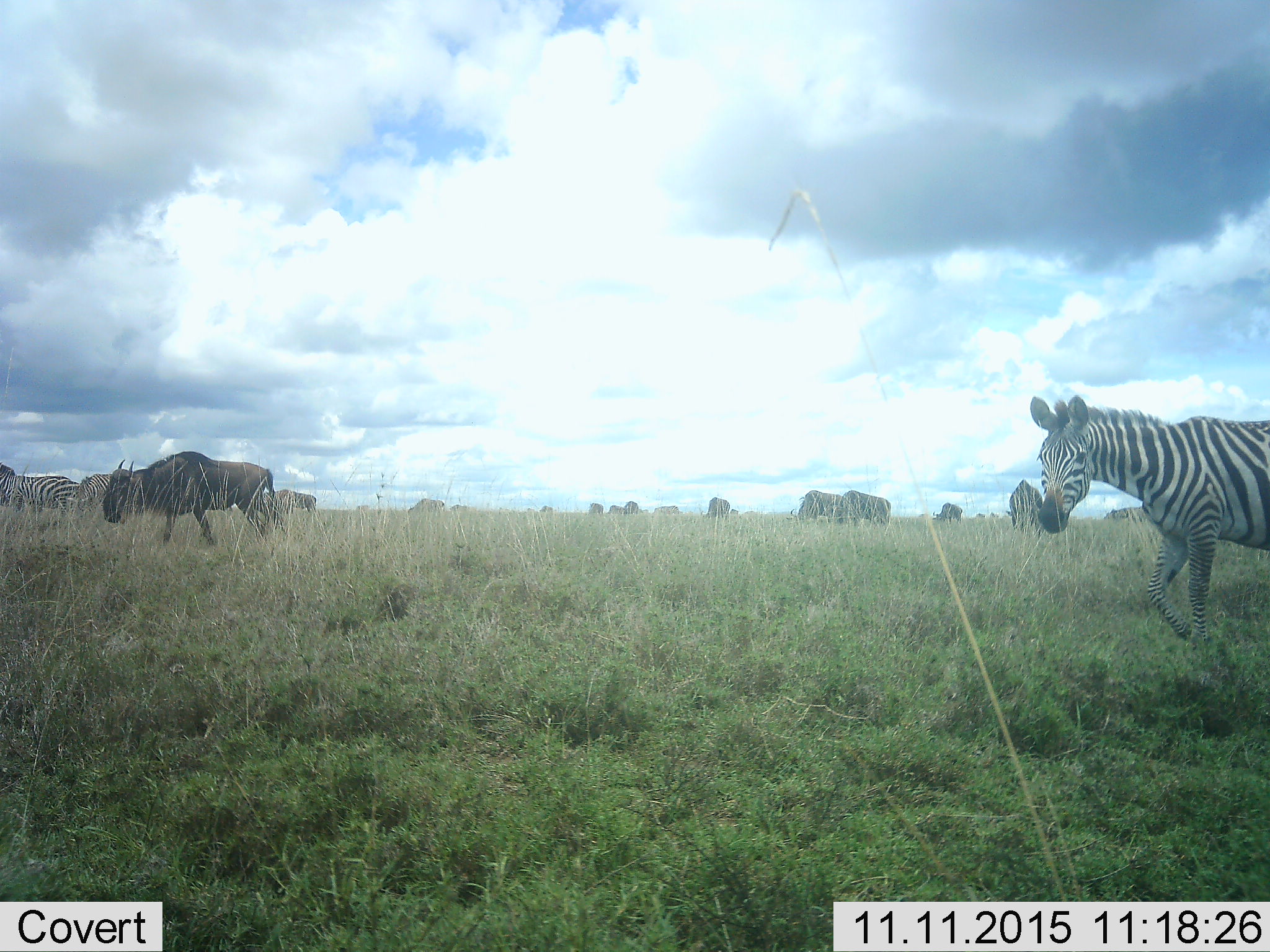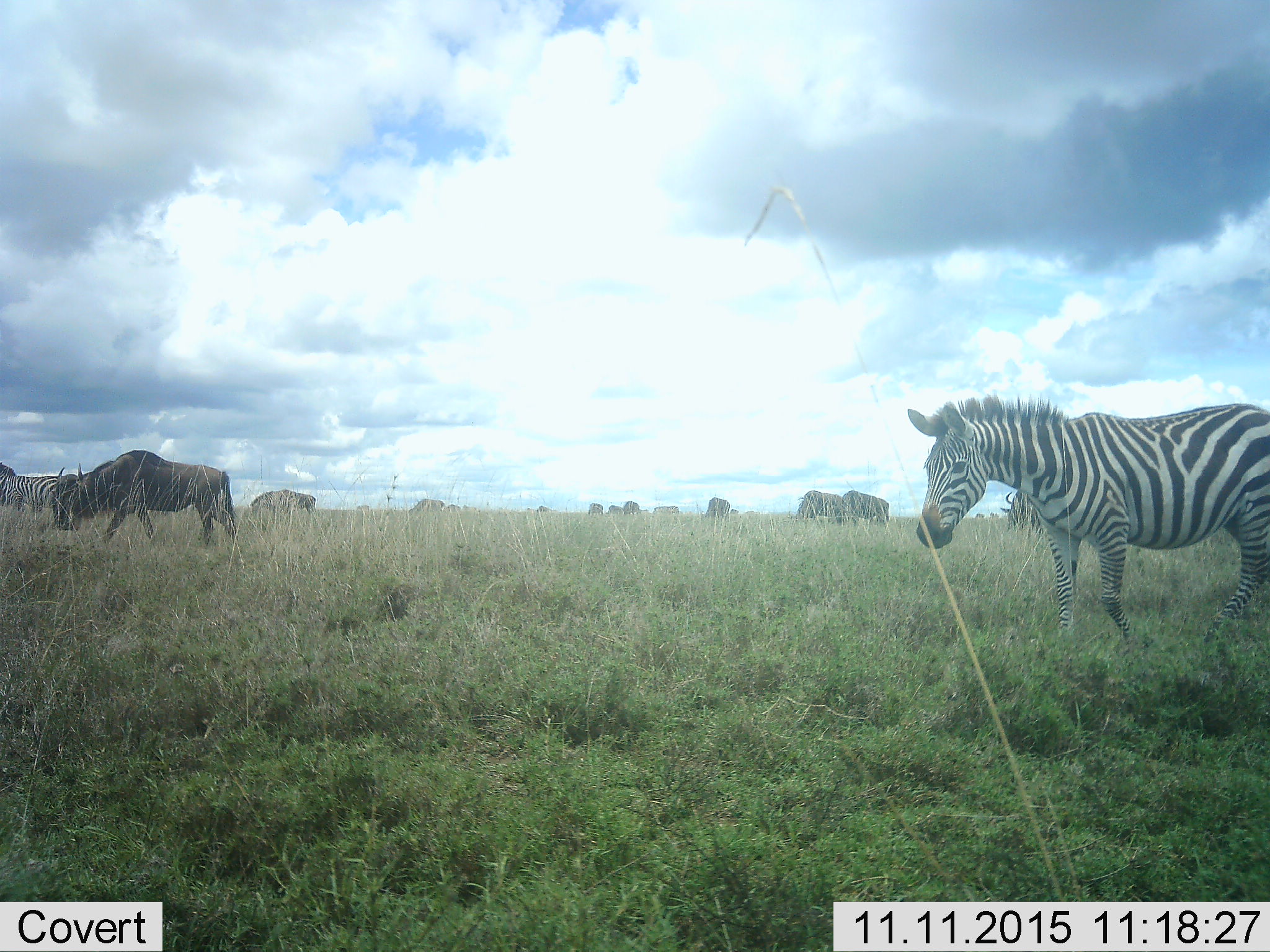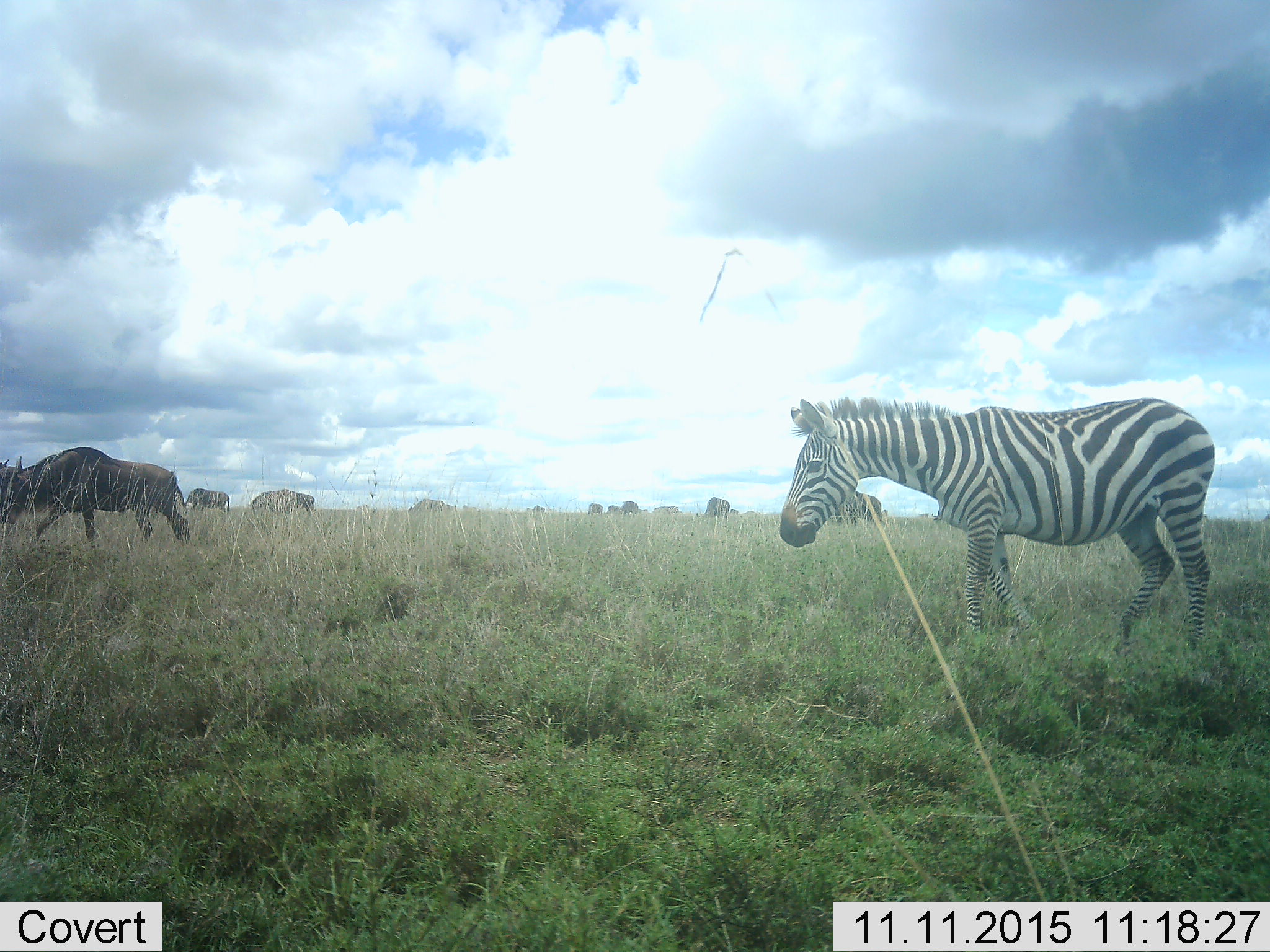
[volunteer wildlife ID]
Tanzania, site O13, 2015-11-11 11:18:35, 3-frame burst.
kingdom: Animalia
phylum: Chordata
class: Mammalia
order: Artiodactyla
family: Bovidae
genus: Connochaetes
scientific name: Connochaetes taurinus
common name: blue wildebeest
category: wildebeest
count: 11-50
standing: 86%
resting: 0%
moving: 57%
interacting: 14%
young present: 14%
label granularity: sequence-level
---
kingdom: Animalia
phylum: Chordata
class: Mammalia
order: Perissodactyla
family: Equidae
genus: Equus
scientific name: Equus quagga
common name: plains zebra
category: zebra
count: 3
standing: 50%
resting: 0%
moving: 75%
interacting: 12%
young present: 12%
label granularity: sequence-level